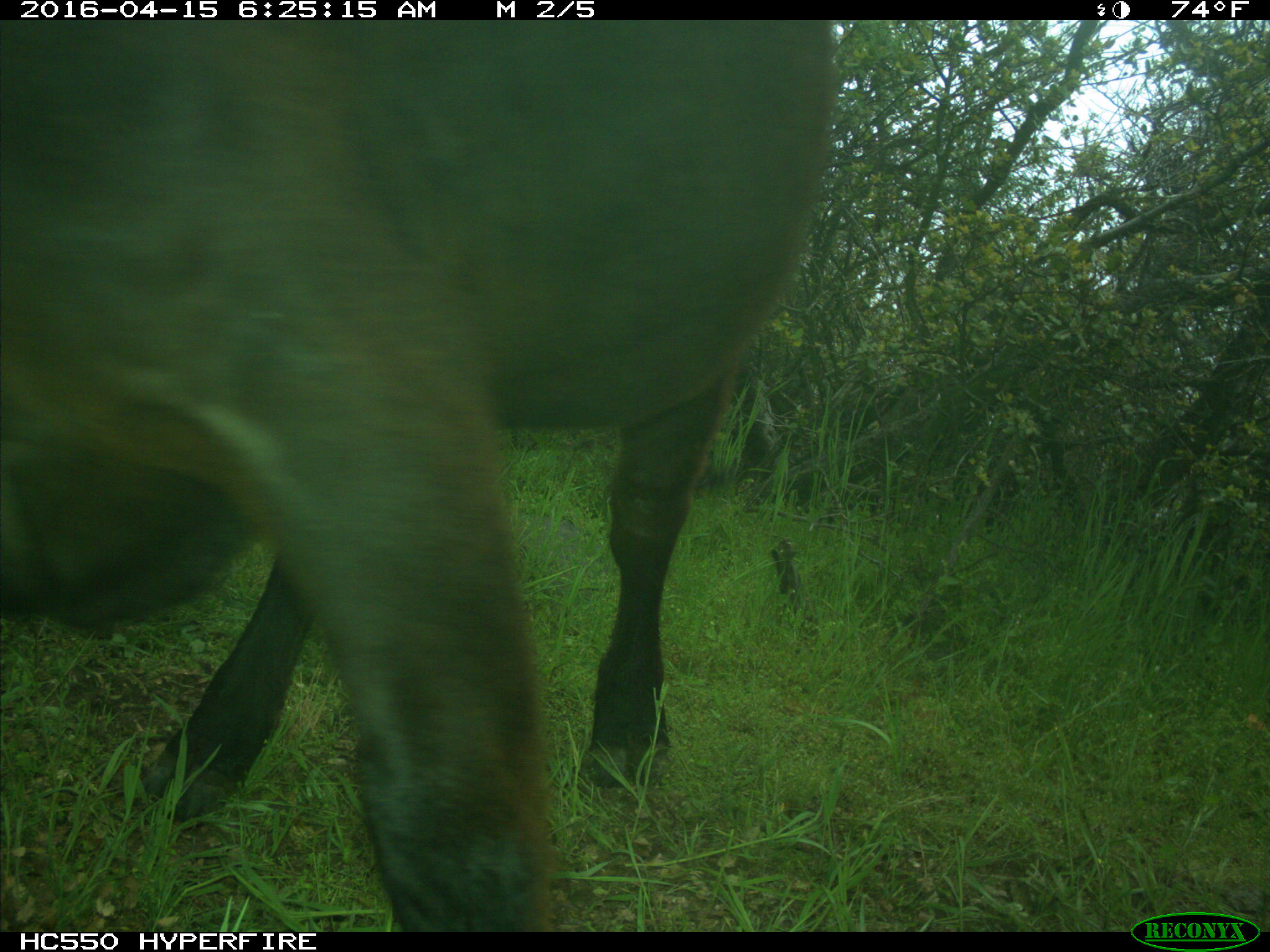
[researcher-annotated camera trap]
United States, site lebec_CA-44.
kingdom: Animalia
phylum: Chordata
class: Mammalia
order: Artiodactyla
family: Bovidae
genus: Bos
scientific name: Bos taurus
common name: domestic cow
Bos taurus (domestic cow).